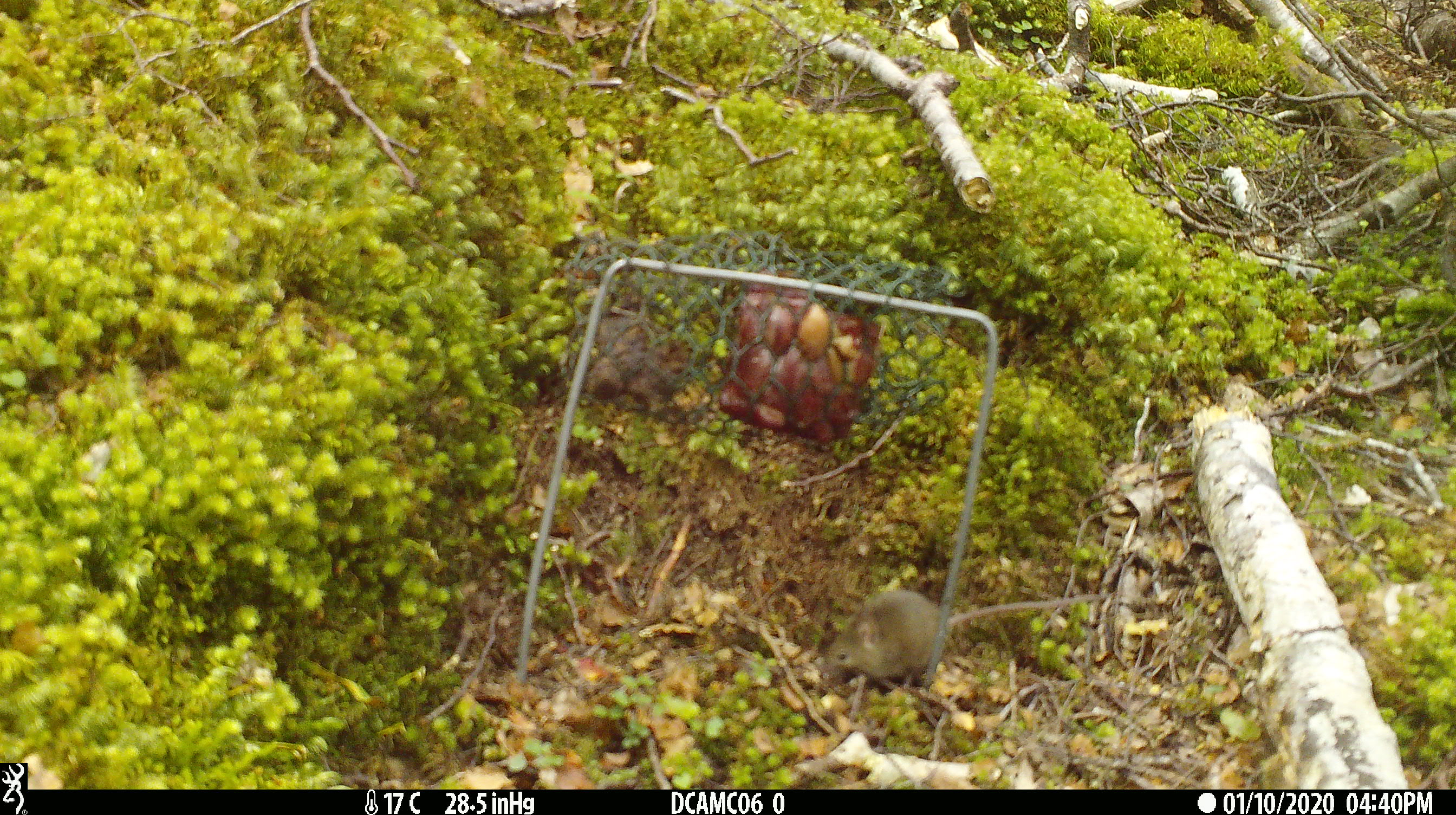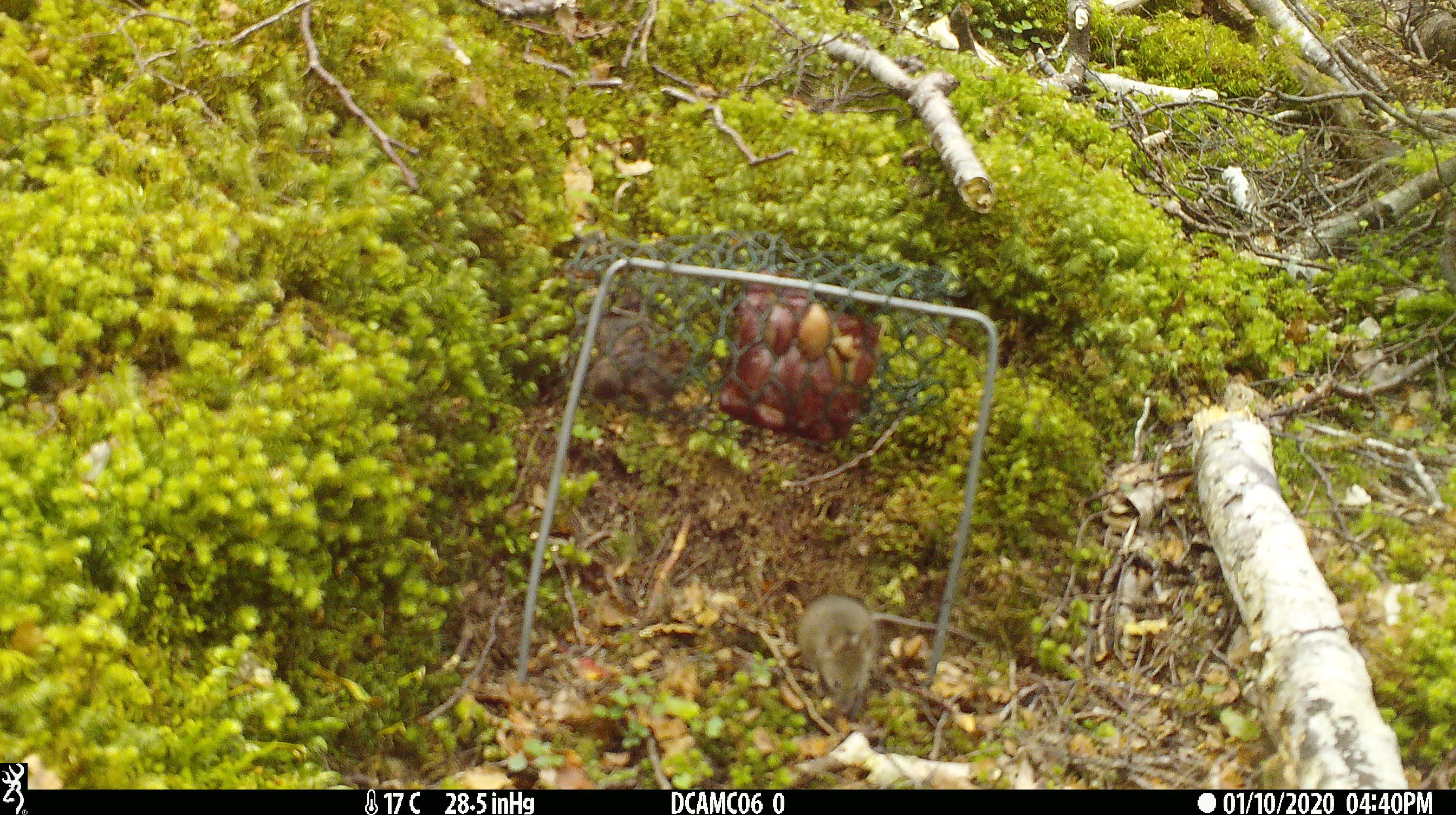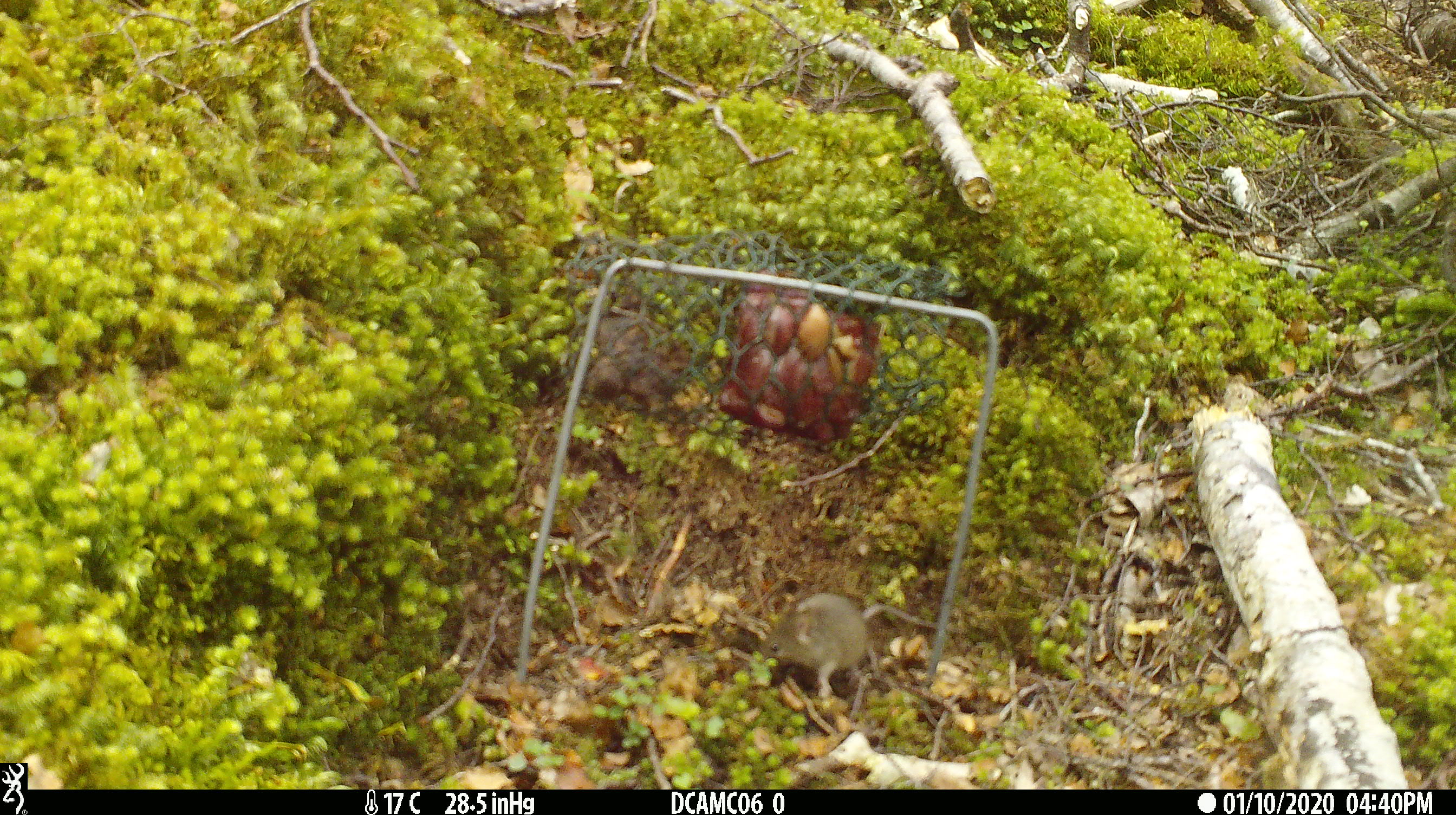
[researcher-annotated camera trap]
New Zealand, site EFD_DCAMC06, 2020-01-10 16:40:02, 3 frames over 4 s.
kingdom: Animalia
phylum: Chordata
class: Mammalia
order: Rodentia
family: Muridae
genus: Mus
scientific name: Mus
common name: mouse